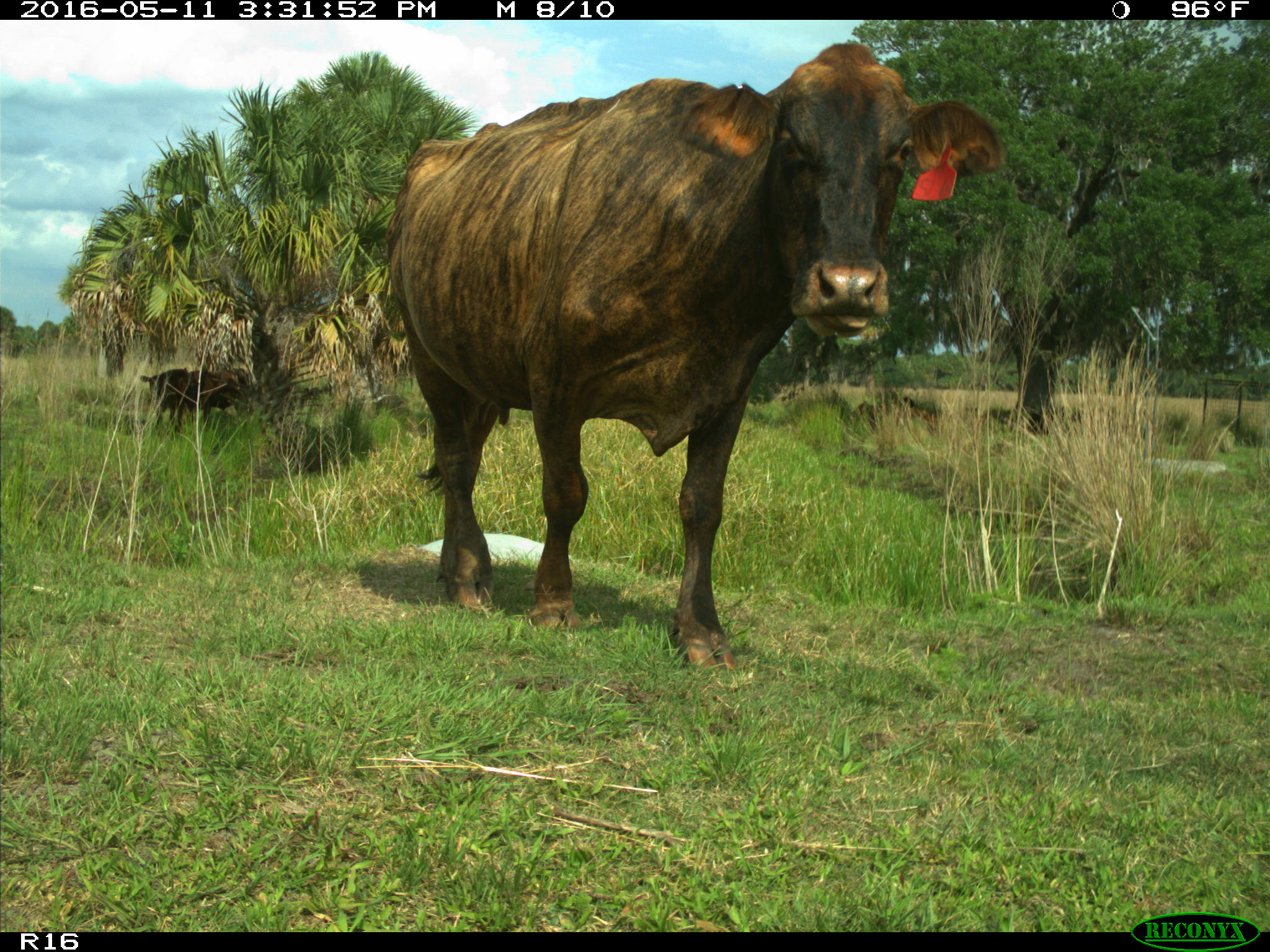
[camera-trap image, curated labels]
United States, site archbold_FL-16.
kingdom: Animalia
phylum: Chordata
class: Mammalia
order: Artiodactyla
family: Bovidae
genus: Bos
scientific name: Bos taurus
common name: domestic cow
Bos taurus (domestic cow).